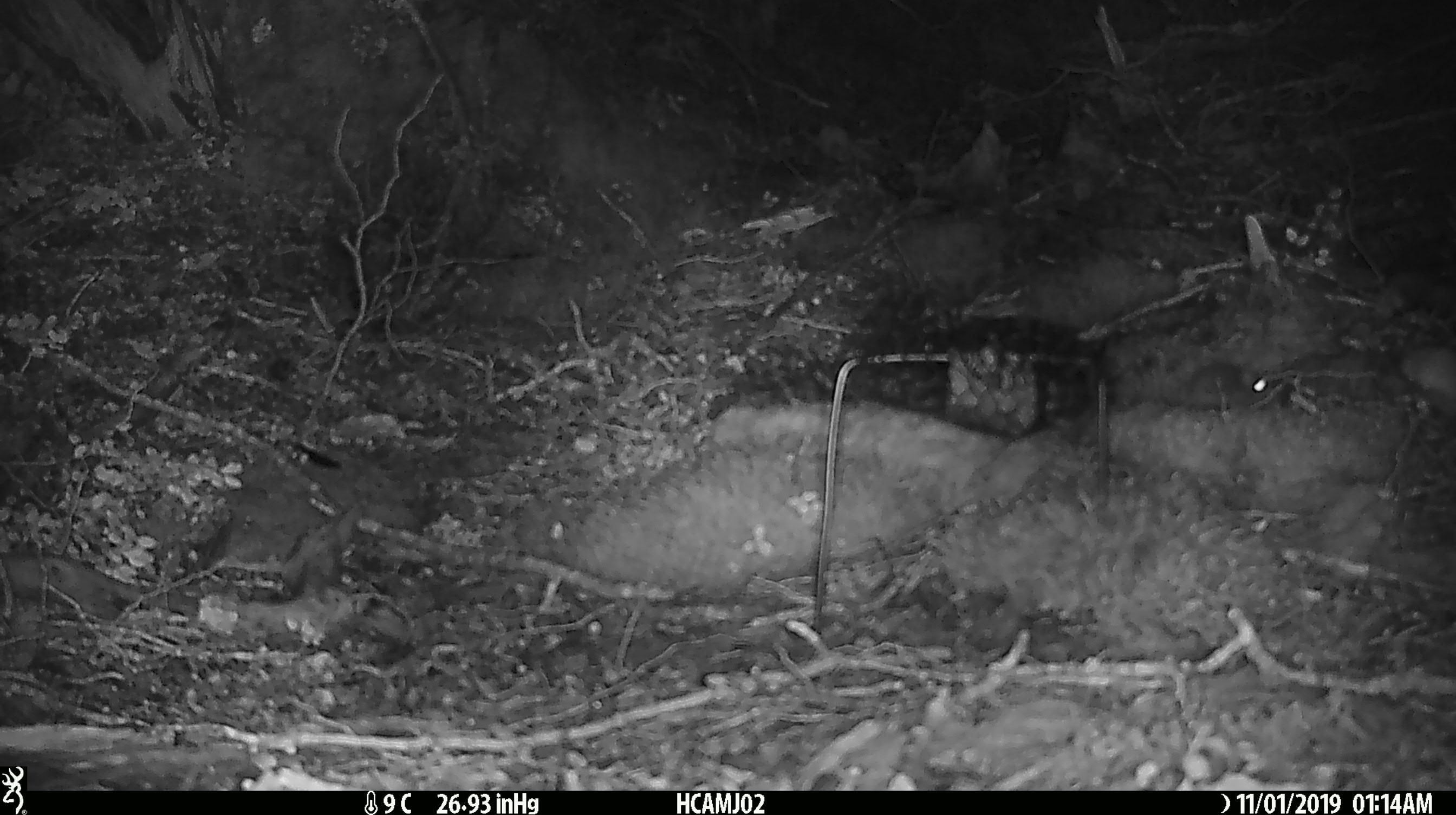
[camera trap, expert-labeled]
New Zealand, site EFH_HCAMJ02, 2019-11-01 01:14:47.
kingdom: Animalia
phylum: Chordata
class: Mammalia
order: Rodentia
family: Muridae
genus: Mus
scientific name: Mus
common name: mouse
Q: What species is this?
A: Mouse (Mus).